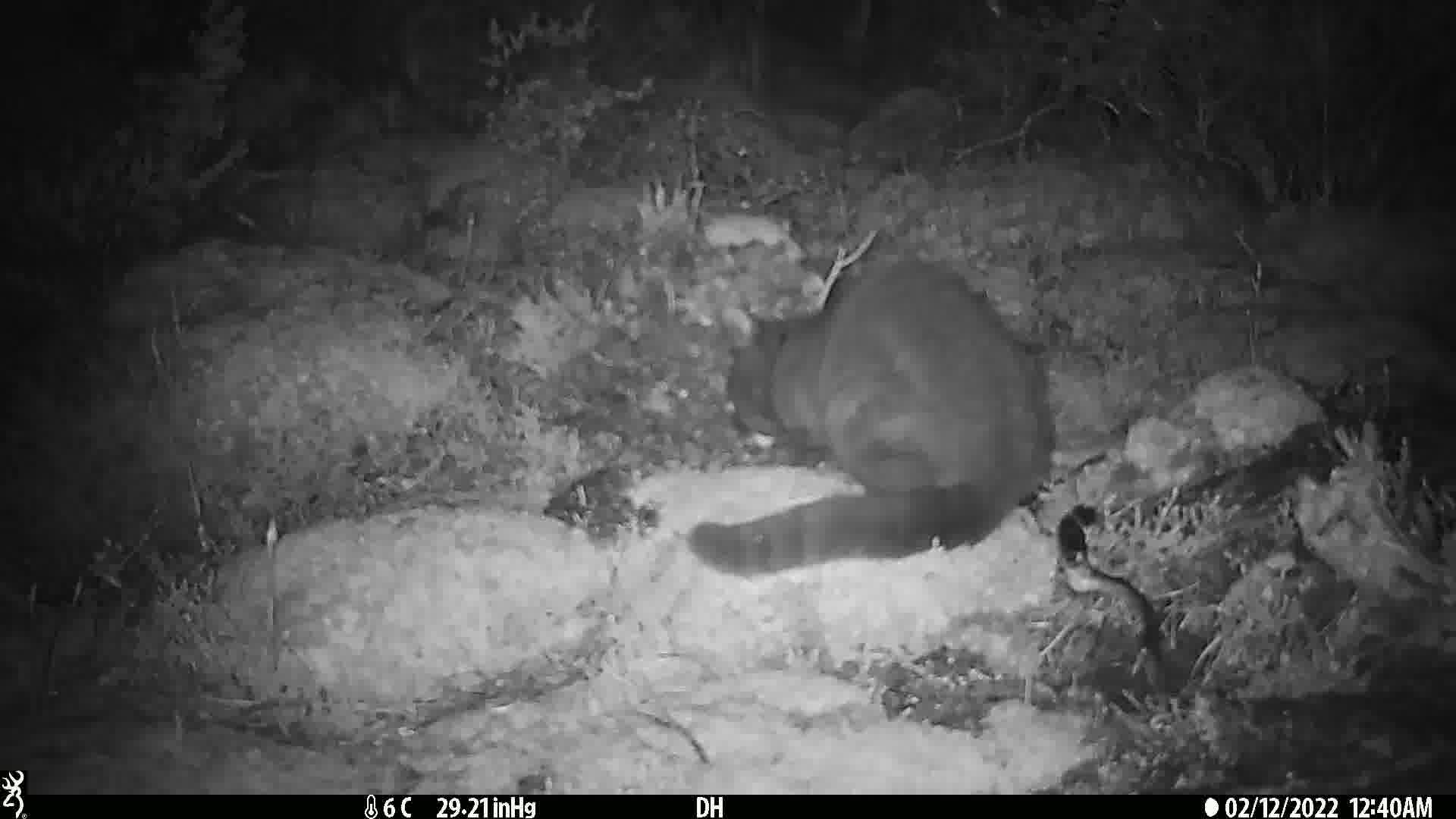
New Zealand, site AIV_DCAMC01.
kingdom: Animalia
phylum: Chordata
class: Mammalia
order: Carnivora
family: Felidae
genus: Felis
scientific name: Felis catus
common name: domestic cat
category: cat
Cat (domestic cat) (Felis catus).